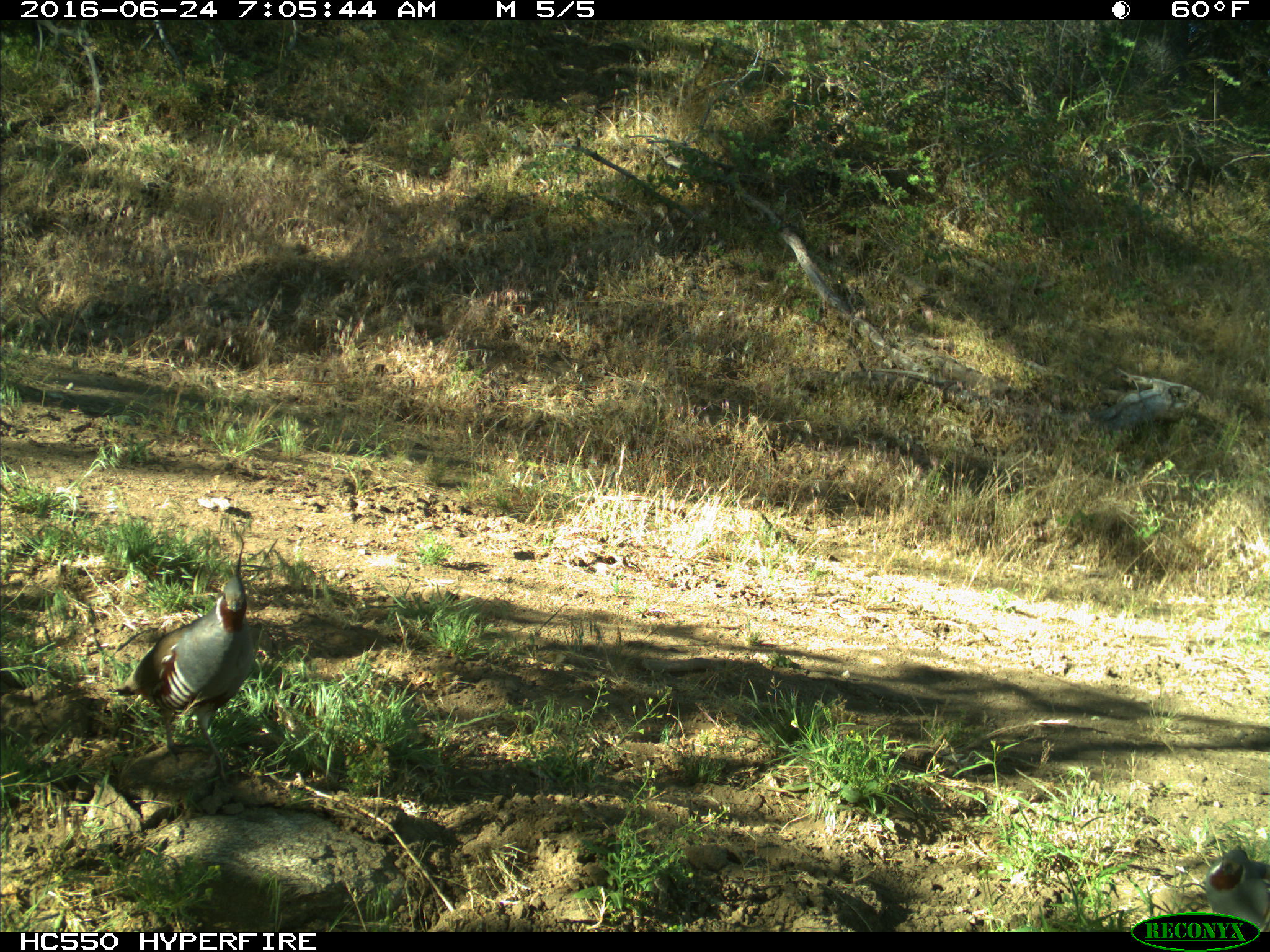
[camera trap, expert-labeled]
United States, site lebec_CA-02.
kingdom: Animalia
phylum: Chordata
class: Aves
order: Galliformes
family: Odontophoridae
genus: Callipepla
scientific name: Callipepla californica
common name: california quail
Callipepla californica (california quail).